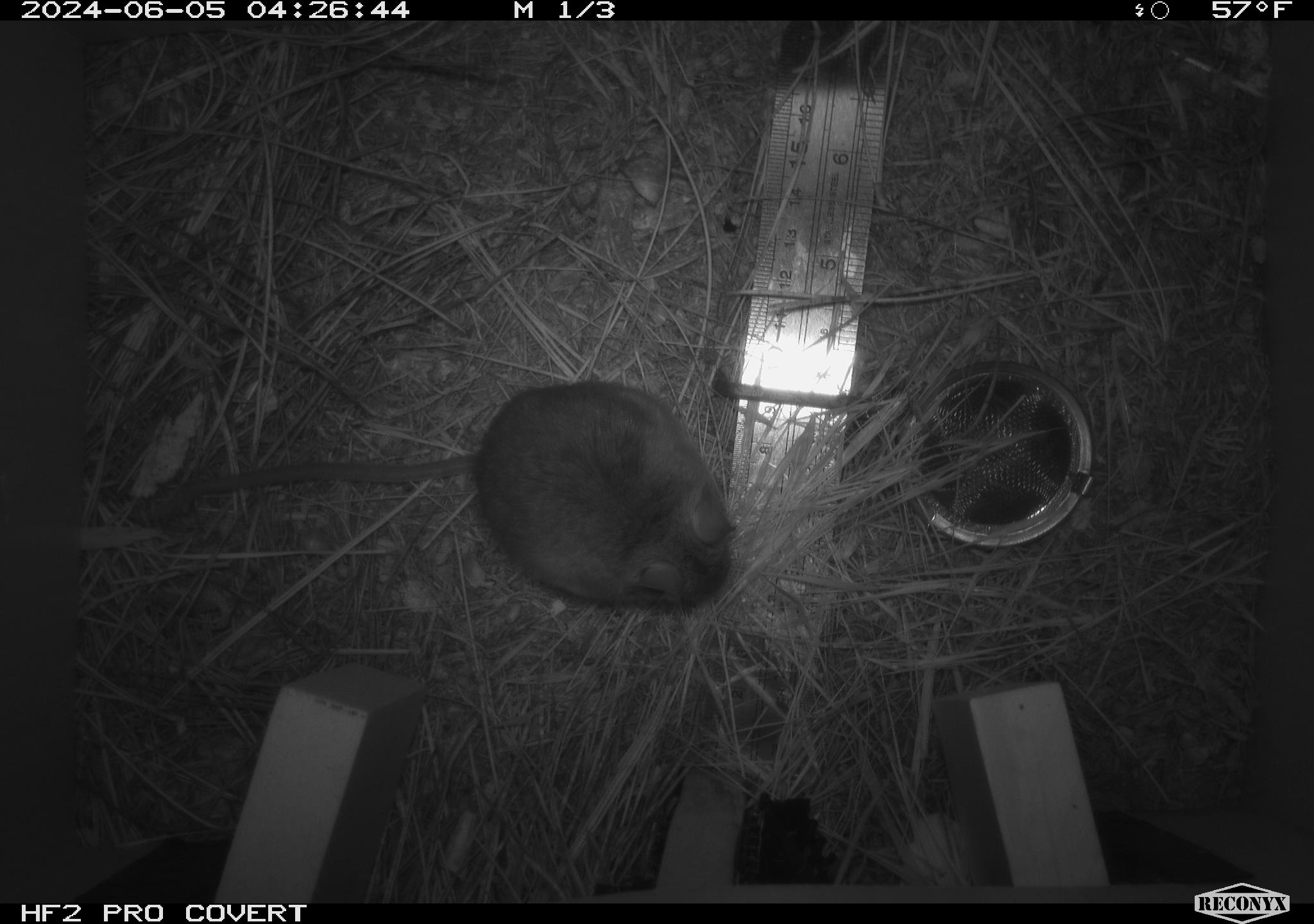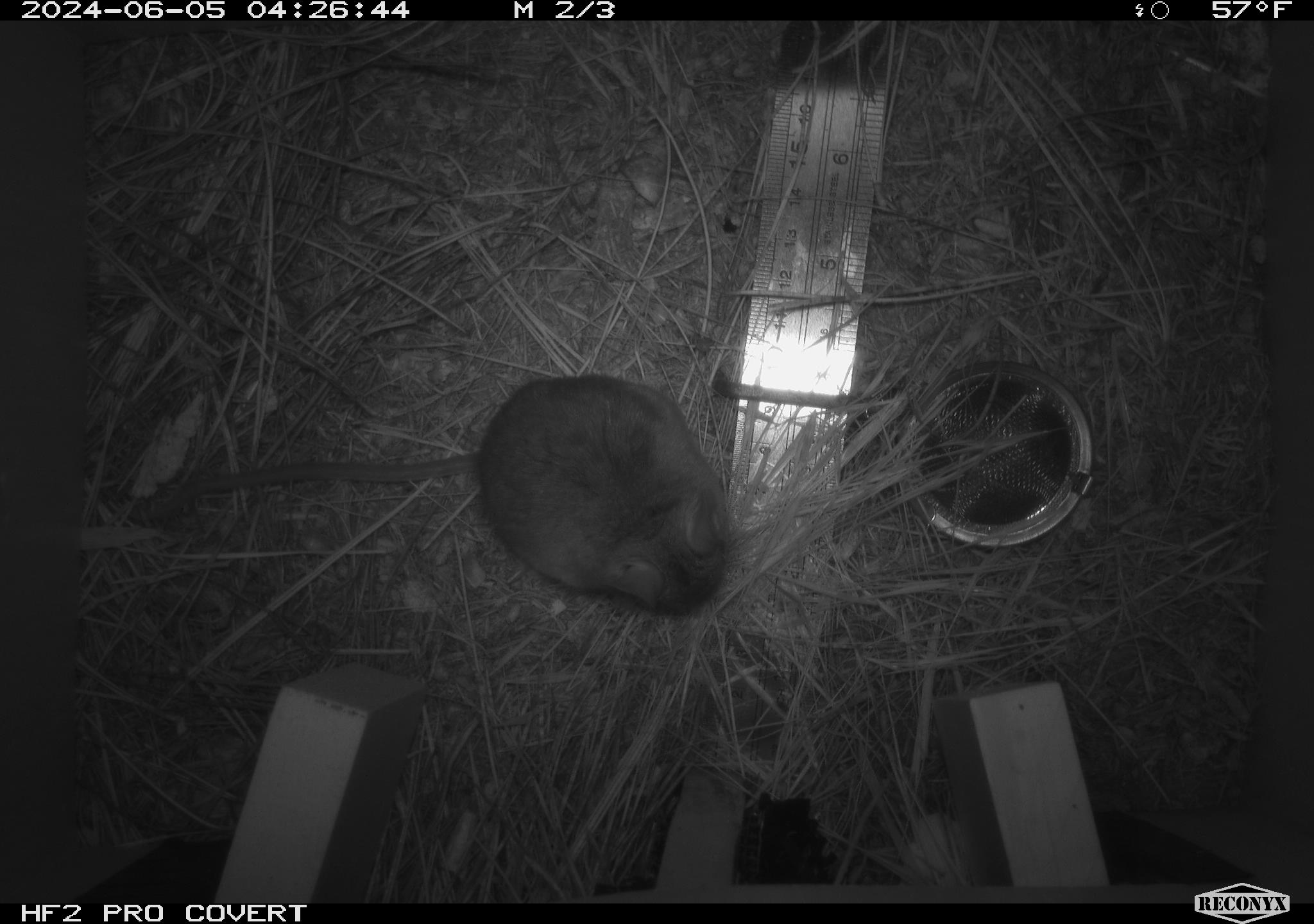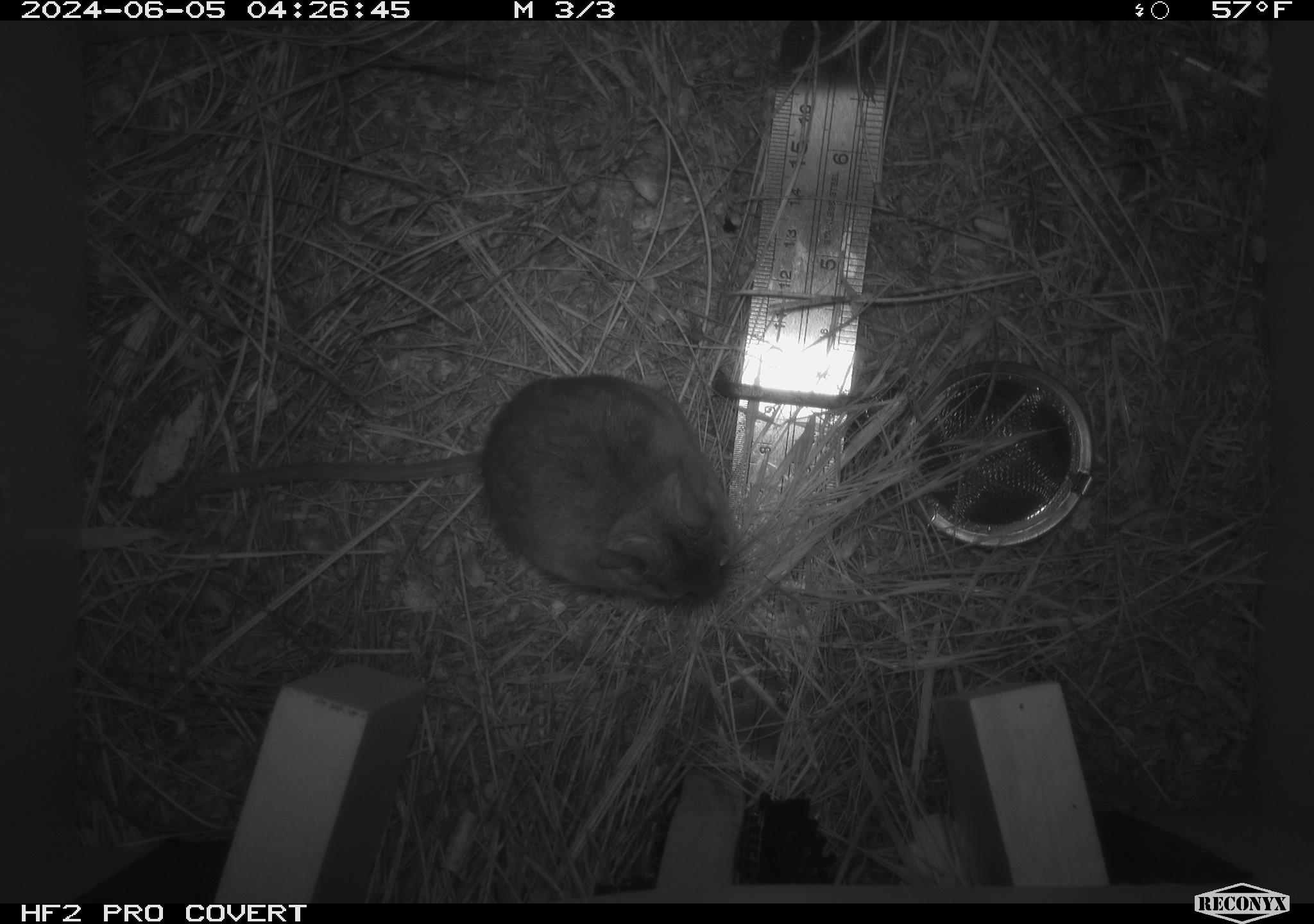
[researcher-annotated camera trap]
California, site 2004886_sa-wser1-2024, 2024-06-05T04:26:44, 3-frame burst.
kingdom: Animalia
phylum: Chordata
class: Mammalia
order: Rodentia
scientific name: Rodentia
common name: mouse species